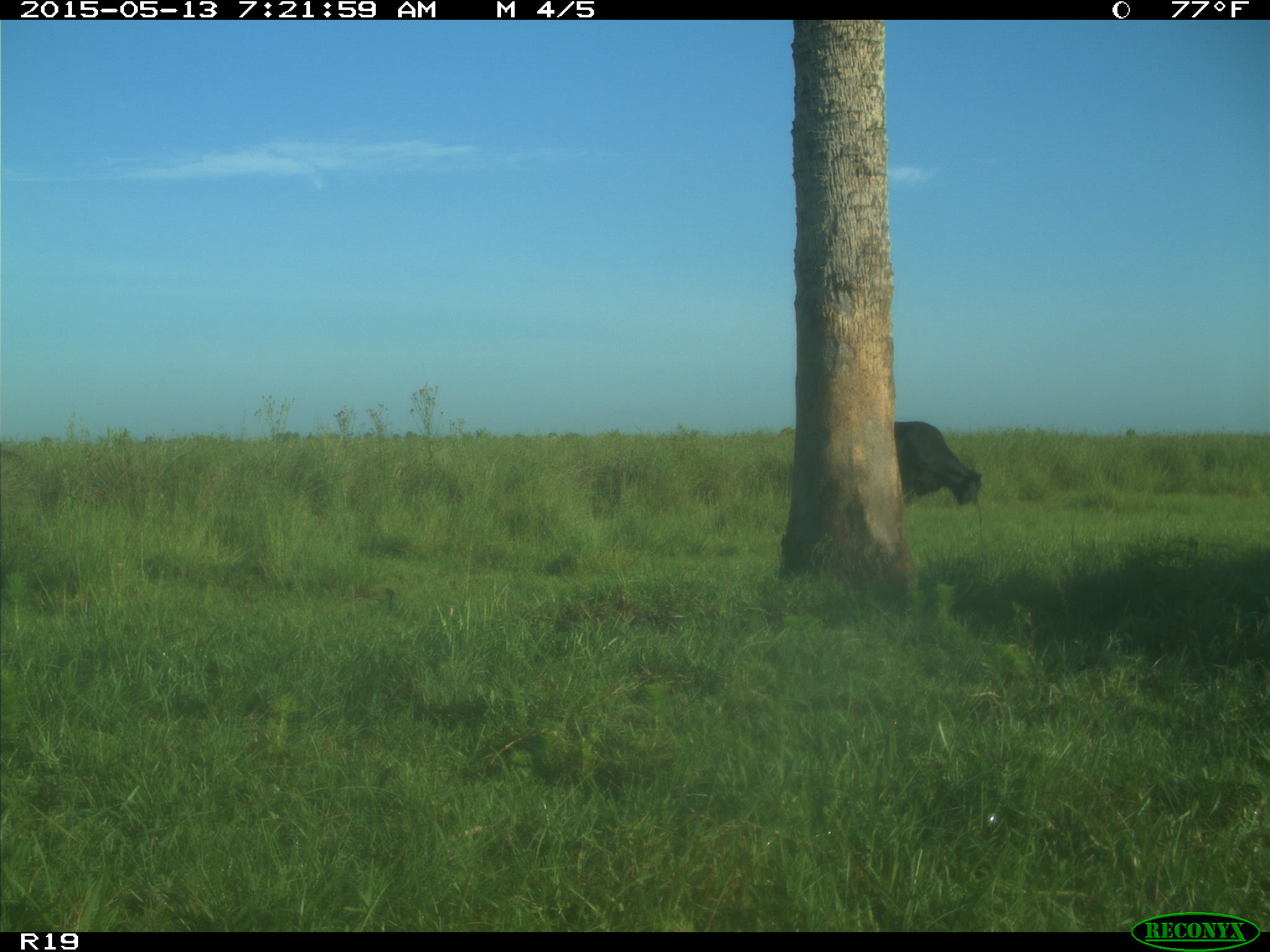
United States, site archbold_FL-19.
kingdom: Animalia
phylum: Chordata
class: Mammalia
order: Artiodactyla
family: Bovidae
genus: Bos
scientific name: Bos taurus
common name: domestic cow